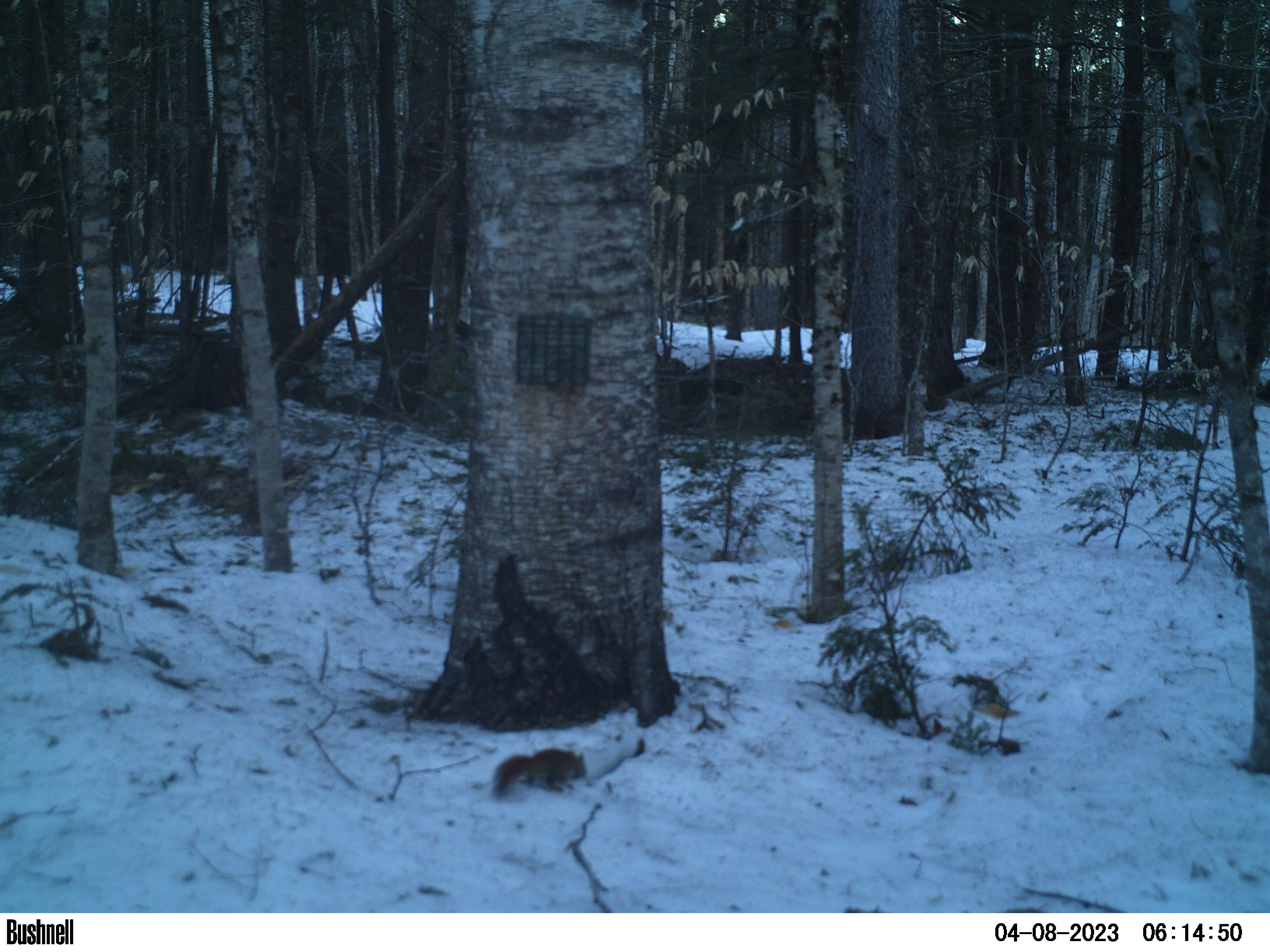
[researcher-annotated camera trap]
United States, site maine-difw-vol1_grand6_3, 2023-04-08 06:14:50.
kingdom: Animalia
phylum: Chordata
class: Mammalia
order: Rodentia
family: Sciuridae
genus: Tamiasciurus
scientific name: Tamiasciurus hudsonicus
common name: red squirrel